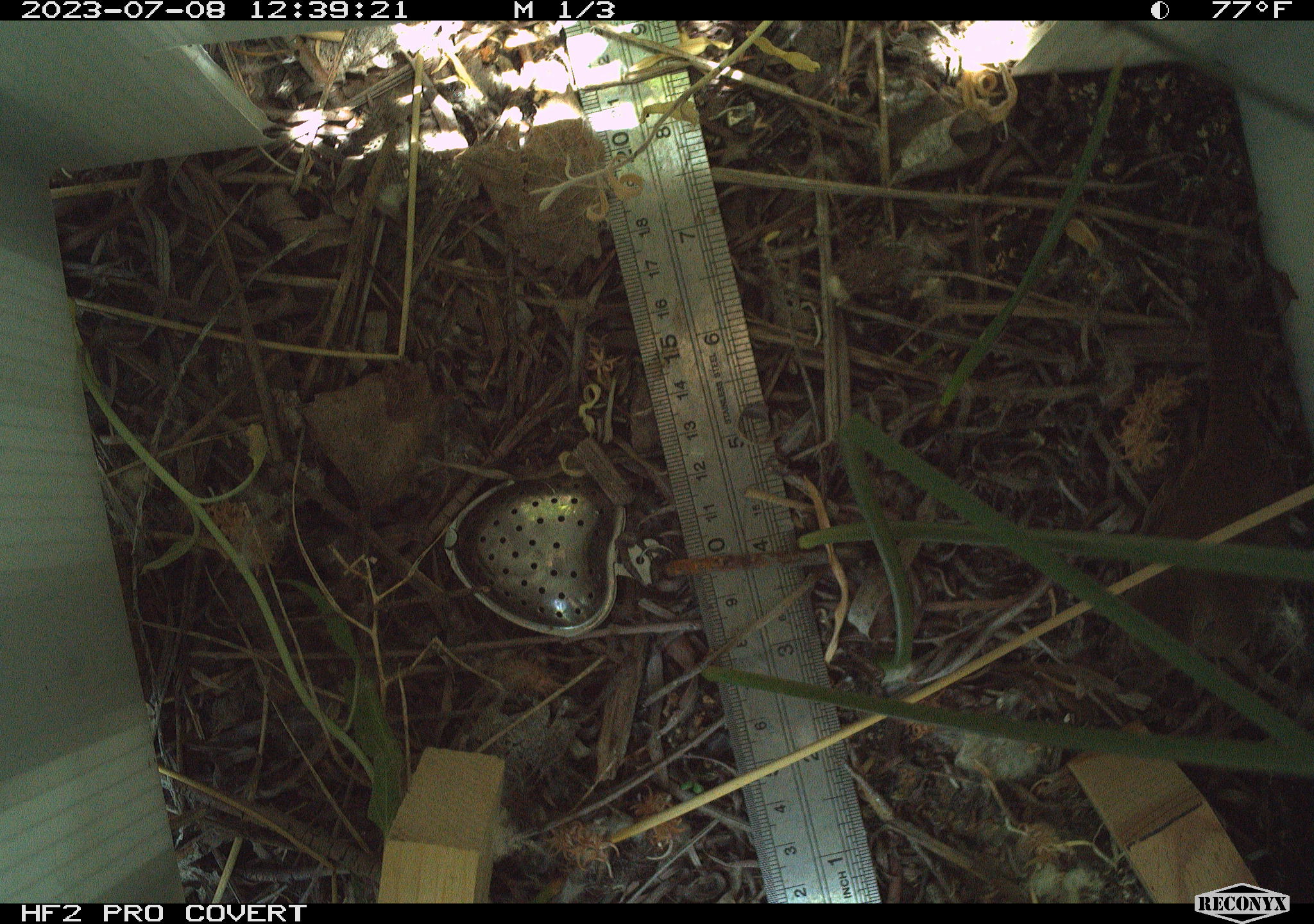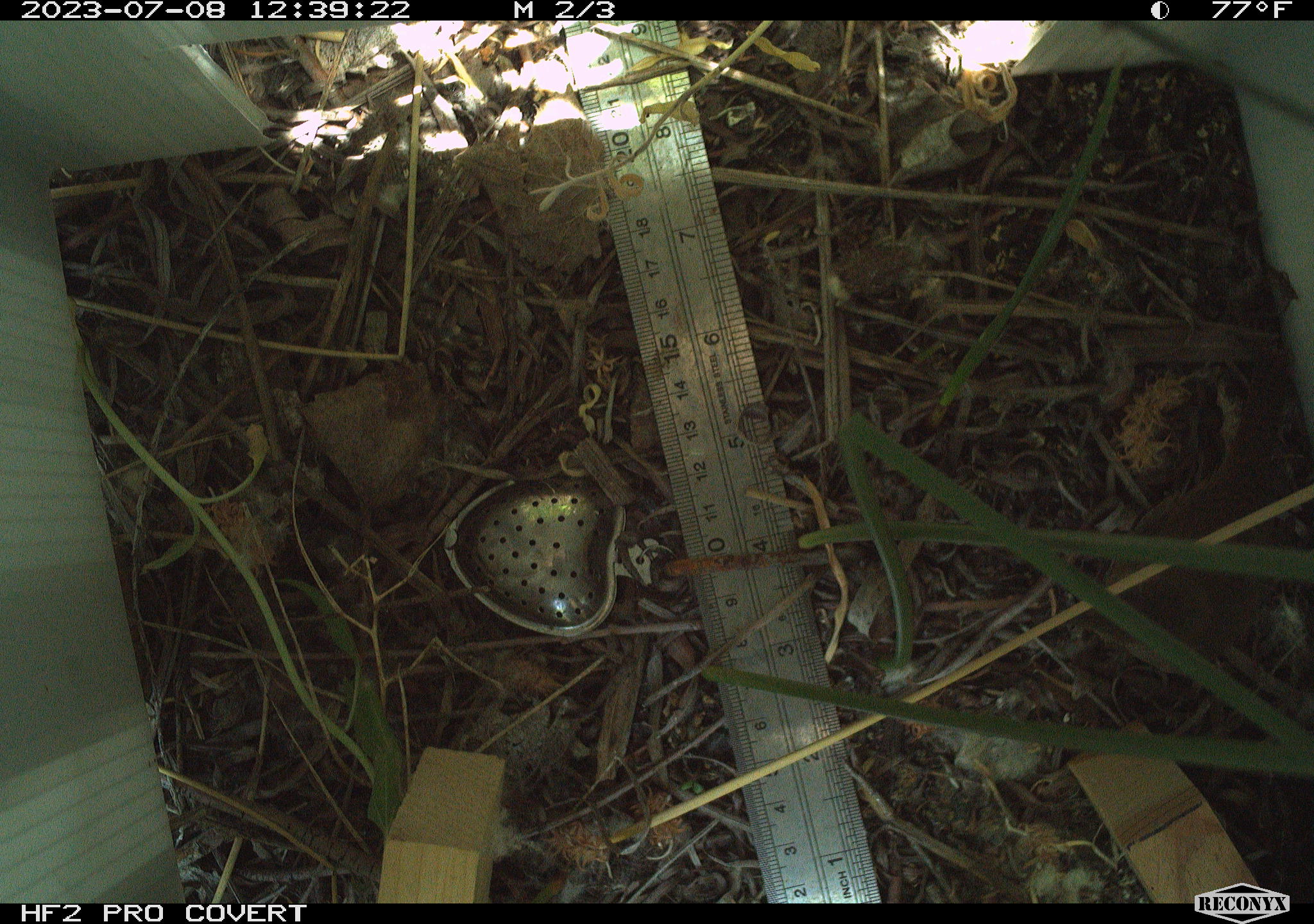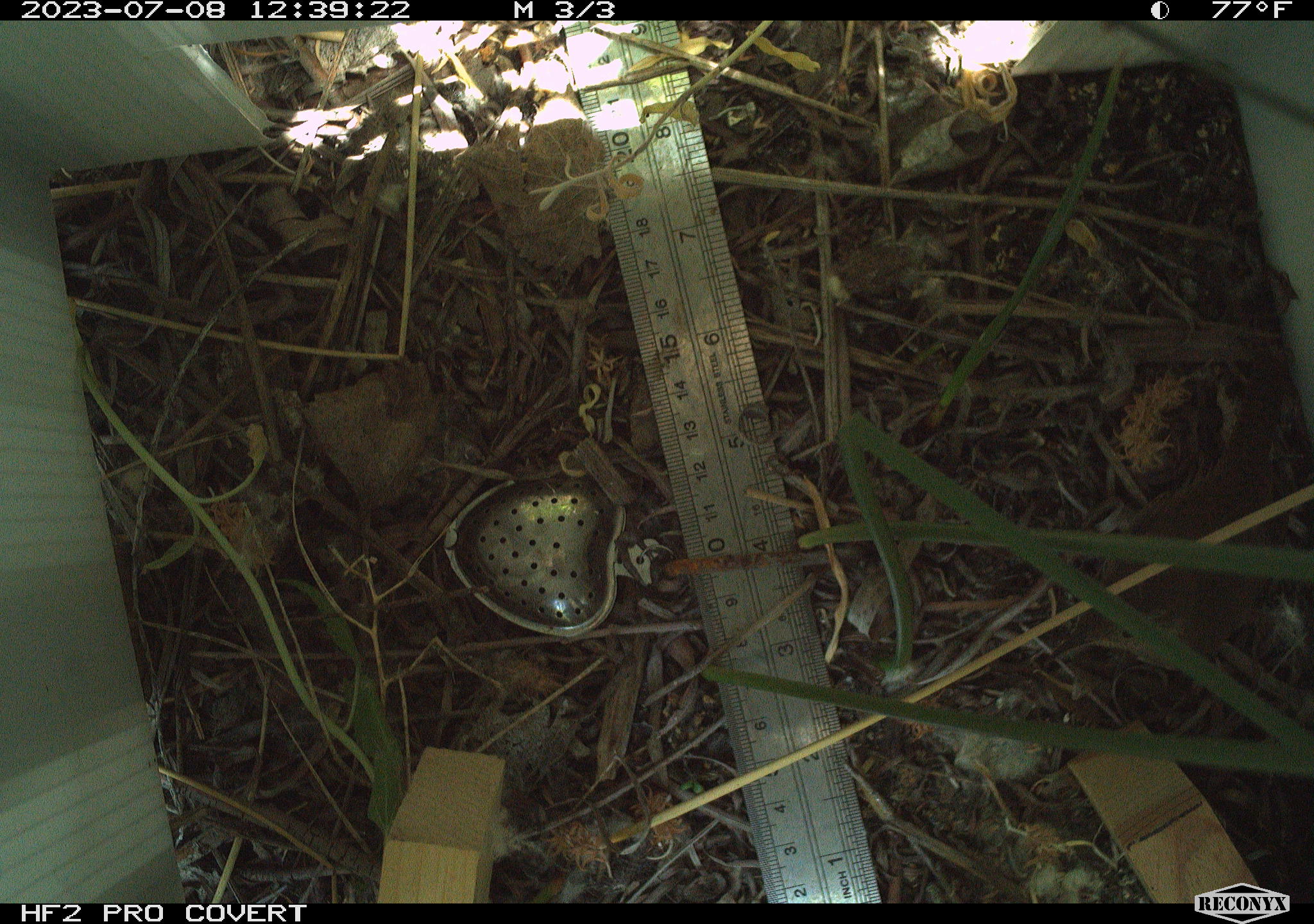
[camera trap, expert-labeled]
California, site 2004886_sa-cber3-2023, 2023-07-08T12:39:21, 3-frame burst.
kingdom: Animalia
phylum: Chordata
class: Aves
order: Passeriformes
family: Troglodytidae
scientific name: Troglodytidae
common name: wren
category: troglodytidae family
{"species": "troglodytidae family (wren) (Troglodytidae)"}